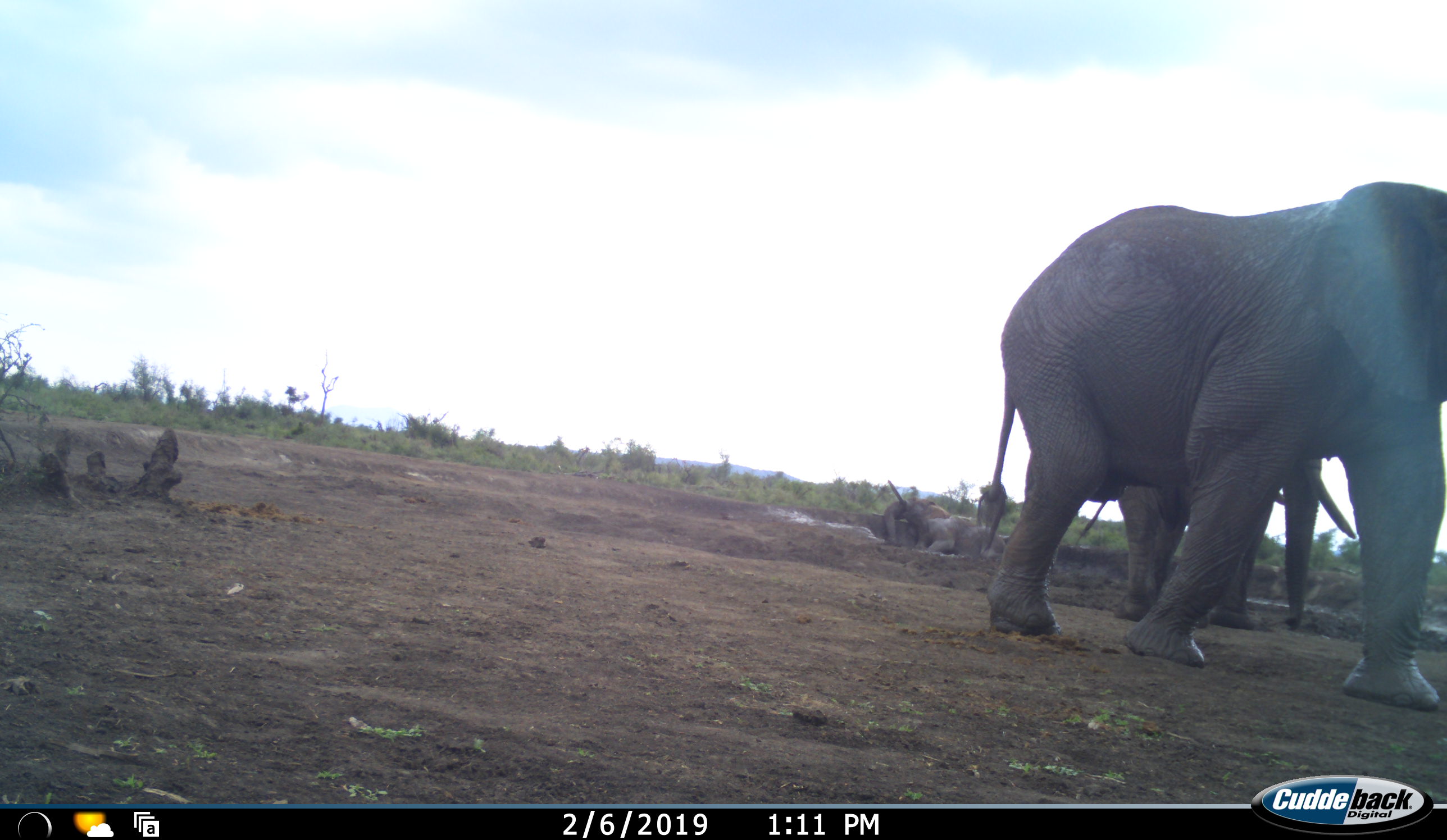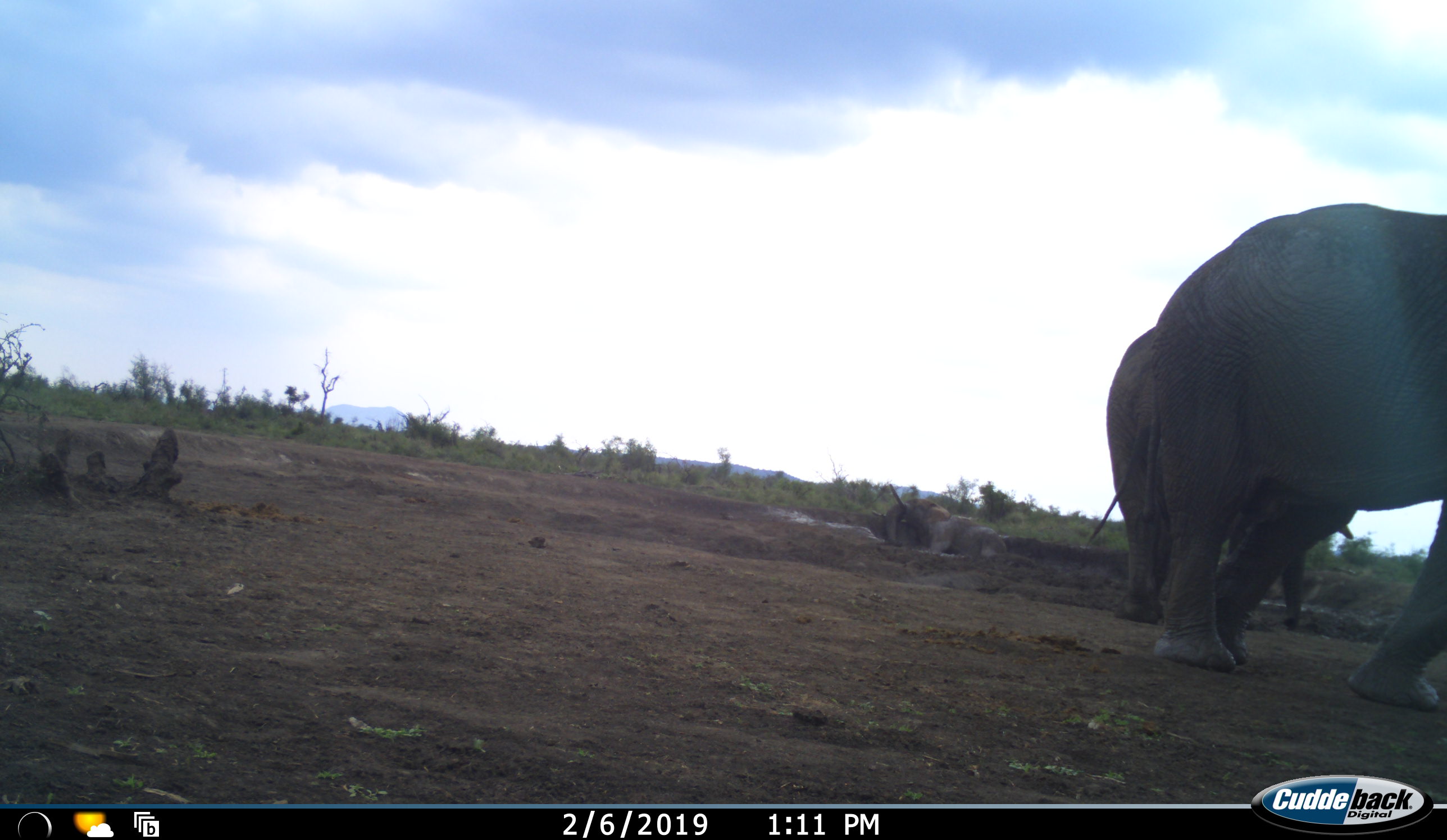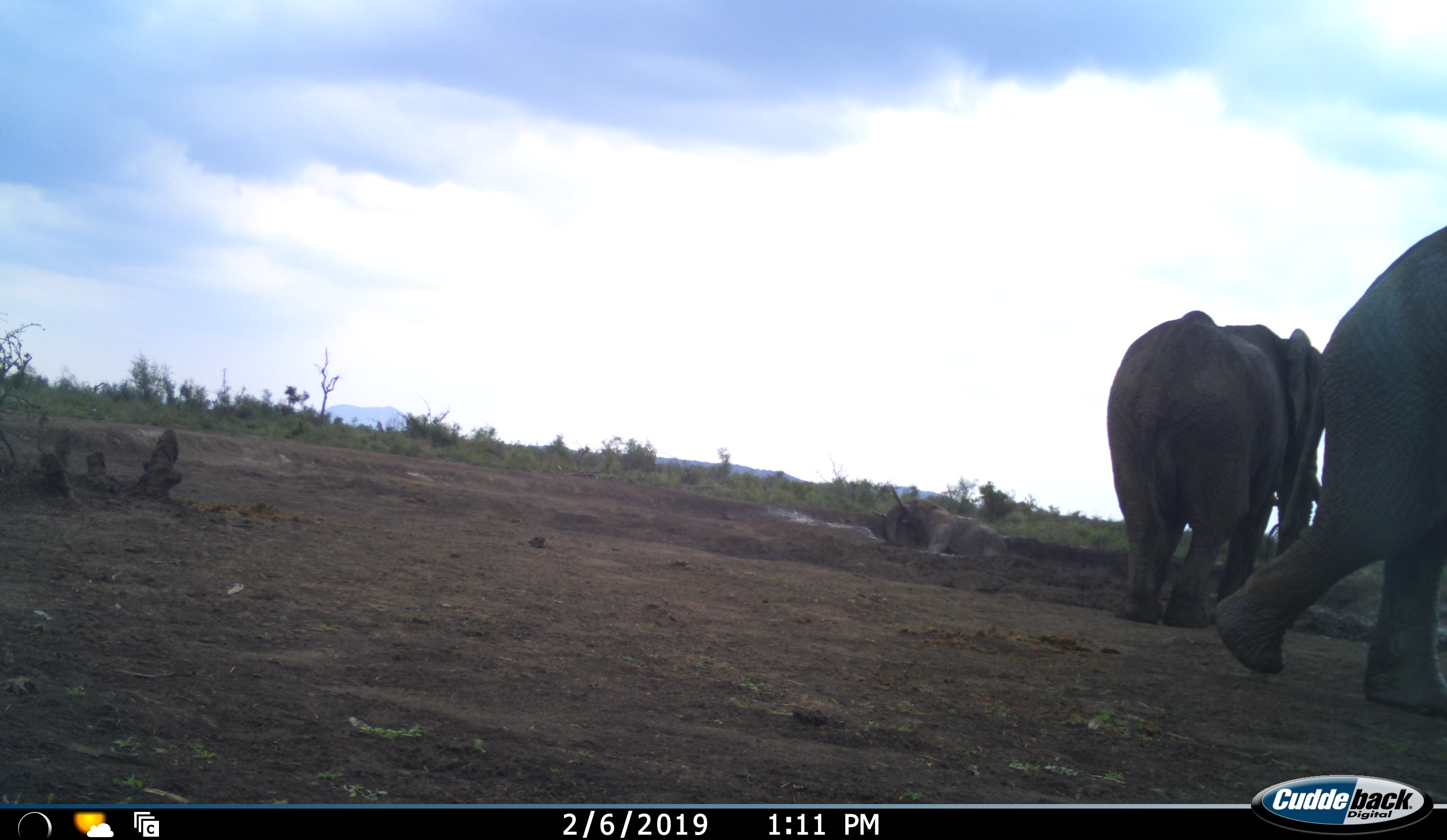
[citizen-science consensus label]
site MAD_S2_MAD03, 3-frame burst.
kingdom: Animalia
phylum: Chordata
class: Mammalia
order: Proboscidea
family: Elephantidae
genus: Loxodonta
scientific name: Loxodonta africana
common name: african bush elephant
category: elephant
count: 3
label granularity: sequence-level